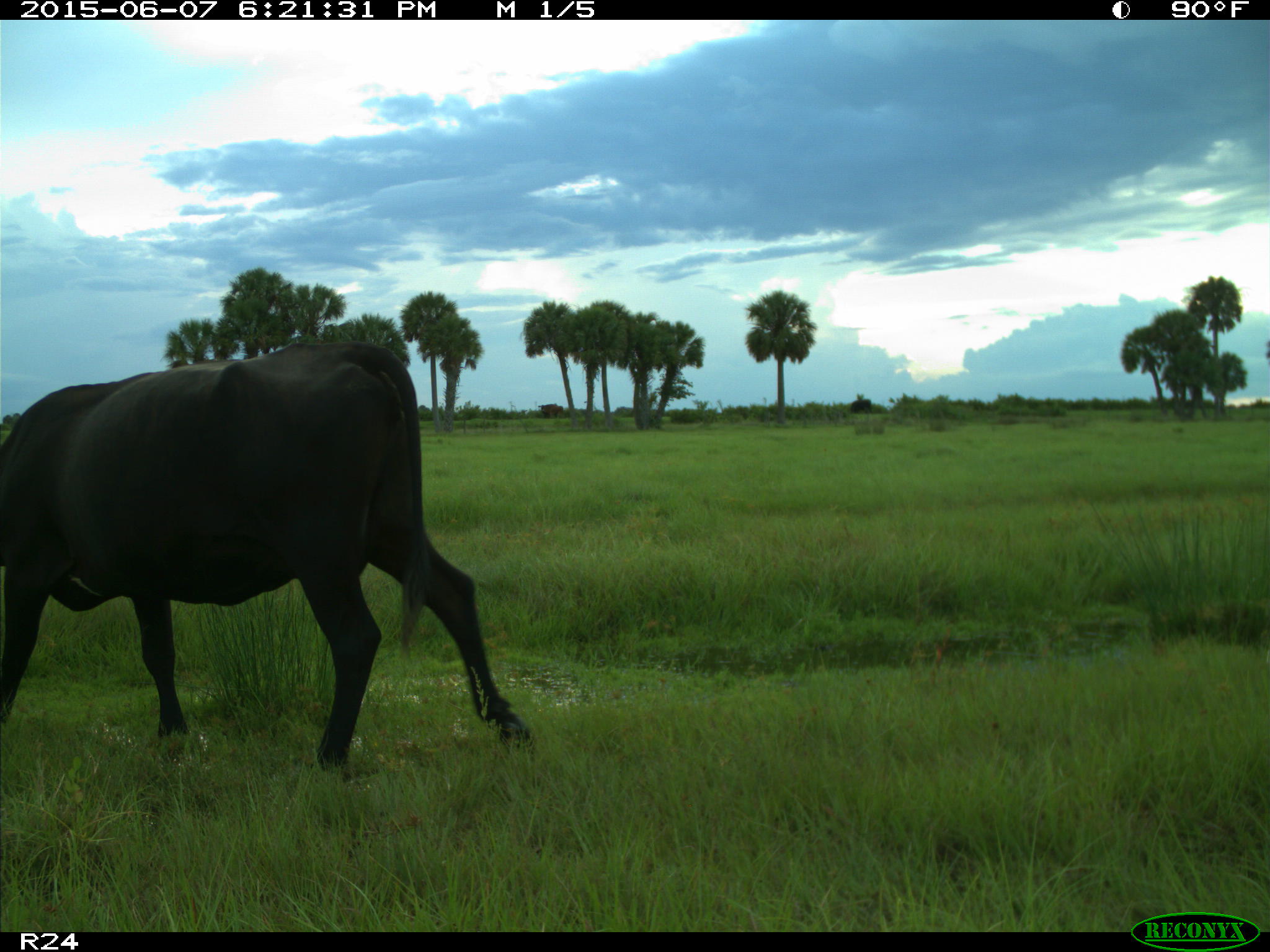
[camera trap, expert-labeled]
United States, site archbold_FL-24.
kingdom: Animalia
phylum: Chordata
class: Mammalia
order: Artiodactyla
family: Bovidae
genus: Bos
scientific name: Bos taurus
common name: domestic cow